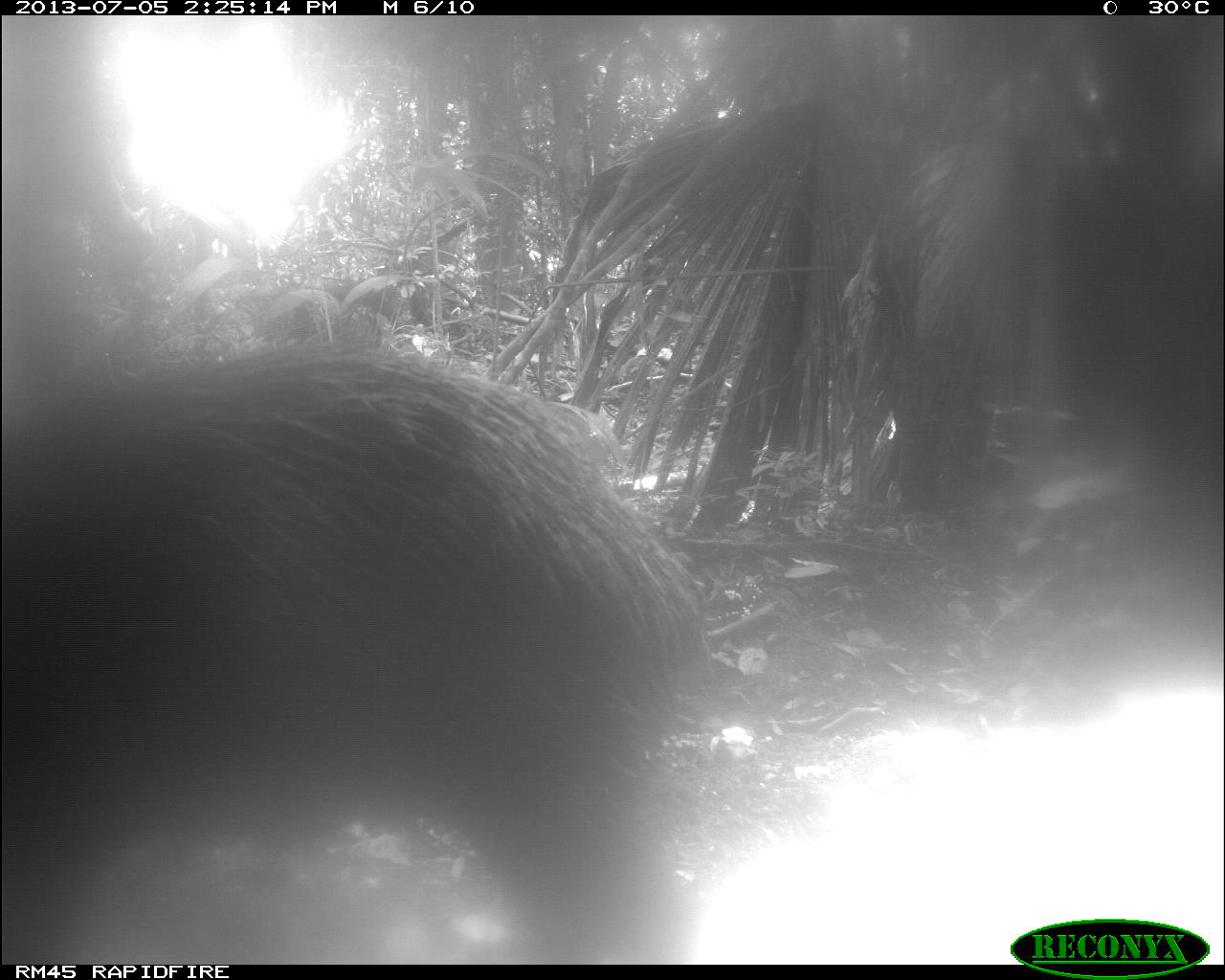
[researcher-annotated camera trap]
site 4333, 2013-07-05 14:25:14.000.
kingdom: Animalia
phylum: Chordata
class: Mammalia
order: Artiodactyla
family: Tayassuidae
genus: Tayassu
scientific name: Tayassu pecari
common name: white-lipped peccary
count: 1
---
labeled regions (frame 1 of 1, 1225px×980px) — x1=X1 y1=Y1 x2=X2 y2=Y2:
tayassu pecari: x1=1 y1=341 x2=704 y2=964